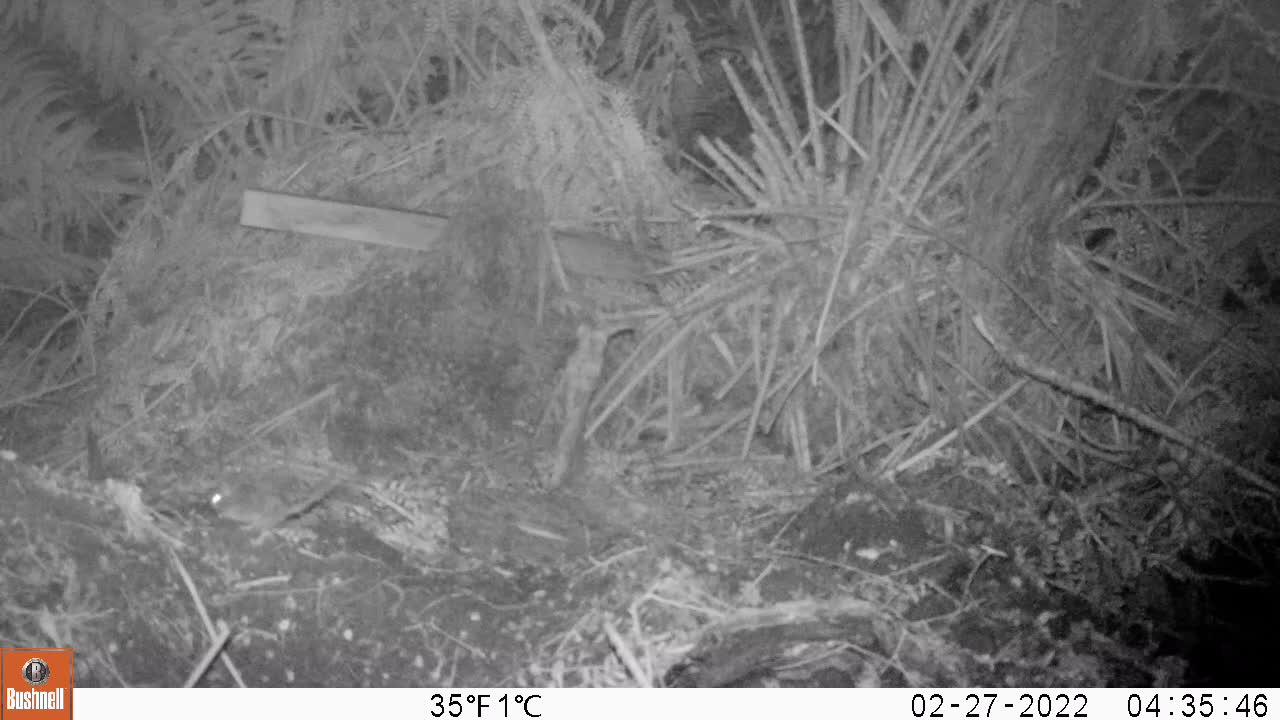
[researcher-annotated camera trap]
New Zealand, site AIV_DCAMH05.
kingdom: Animalia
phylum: Chordata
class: Mammalia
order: Rodentia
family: Muridae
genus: Mus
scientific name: Mus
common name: mouse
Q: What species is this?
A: Mouse (Mus).